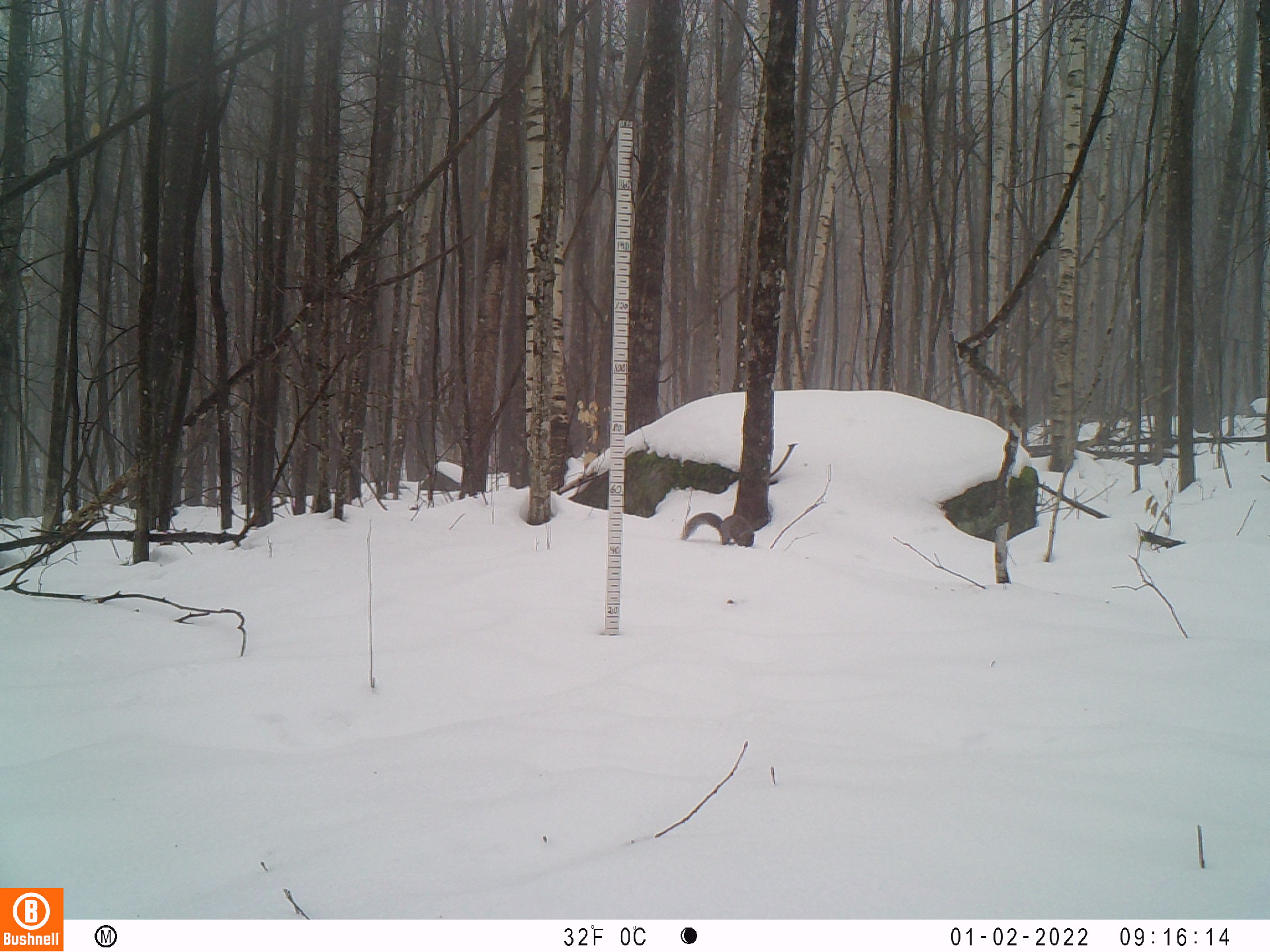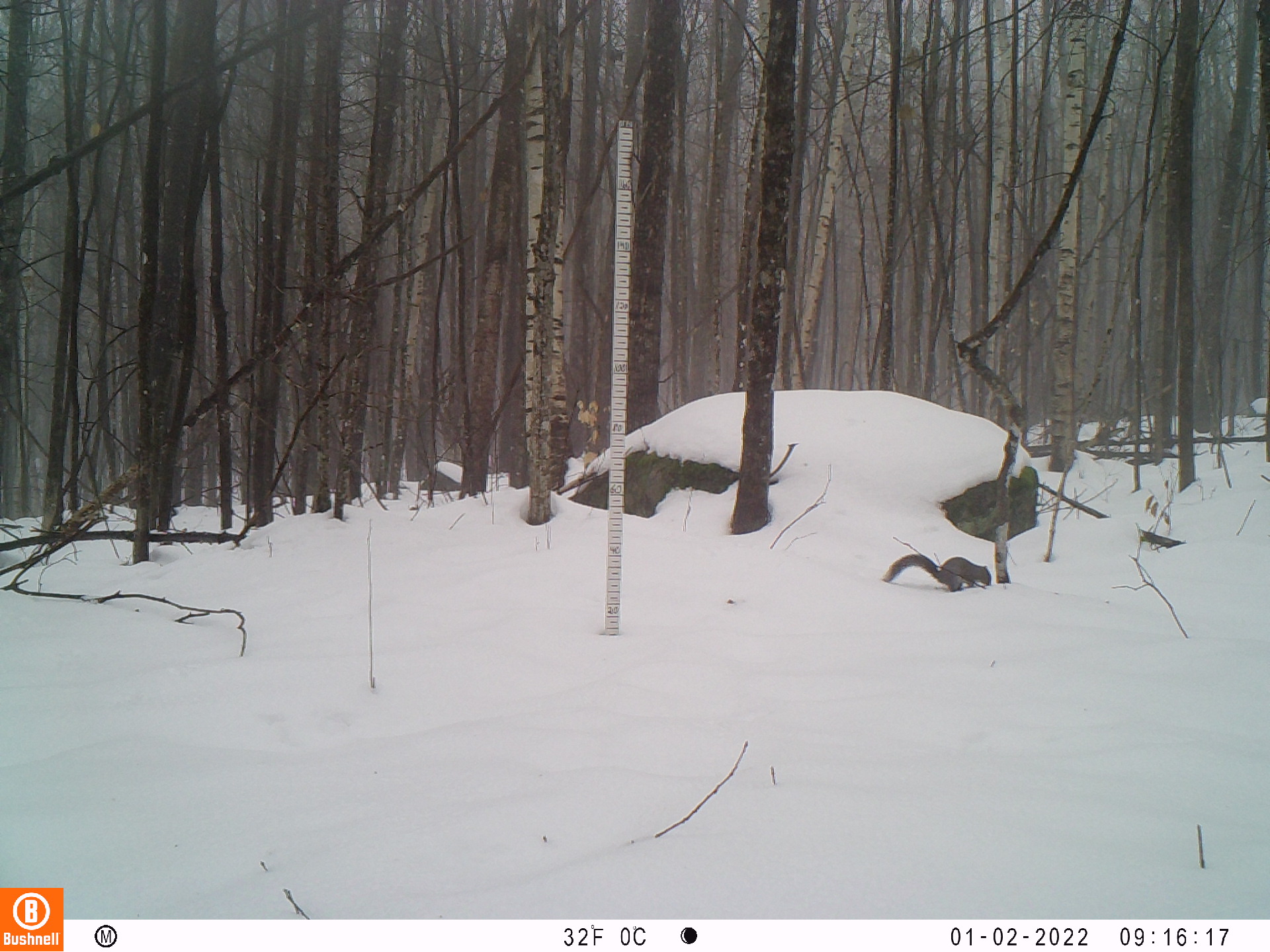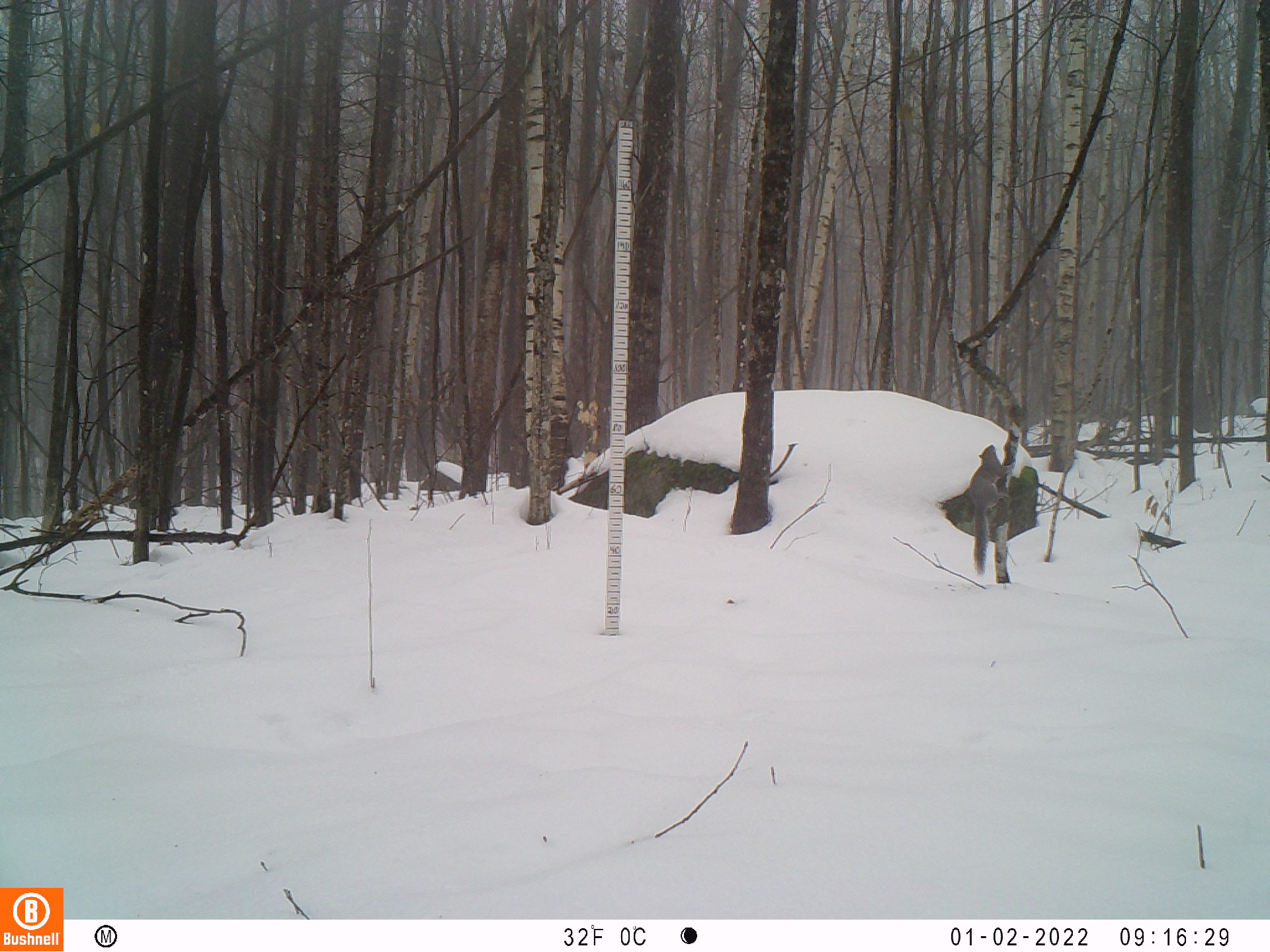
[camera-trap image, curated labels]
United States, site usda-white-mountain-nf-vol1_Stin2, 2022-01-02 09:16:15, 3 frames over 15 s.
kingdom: Animalia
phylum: Chordata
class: Mammalia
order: Rodentia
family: Sciuridae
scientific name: Sciuridae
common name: squirrel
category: squirrel sp.